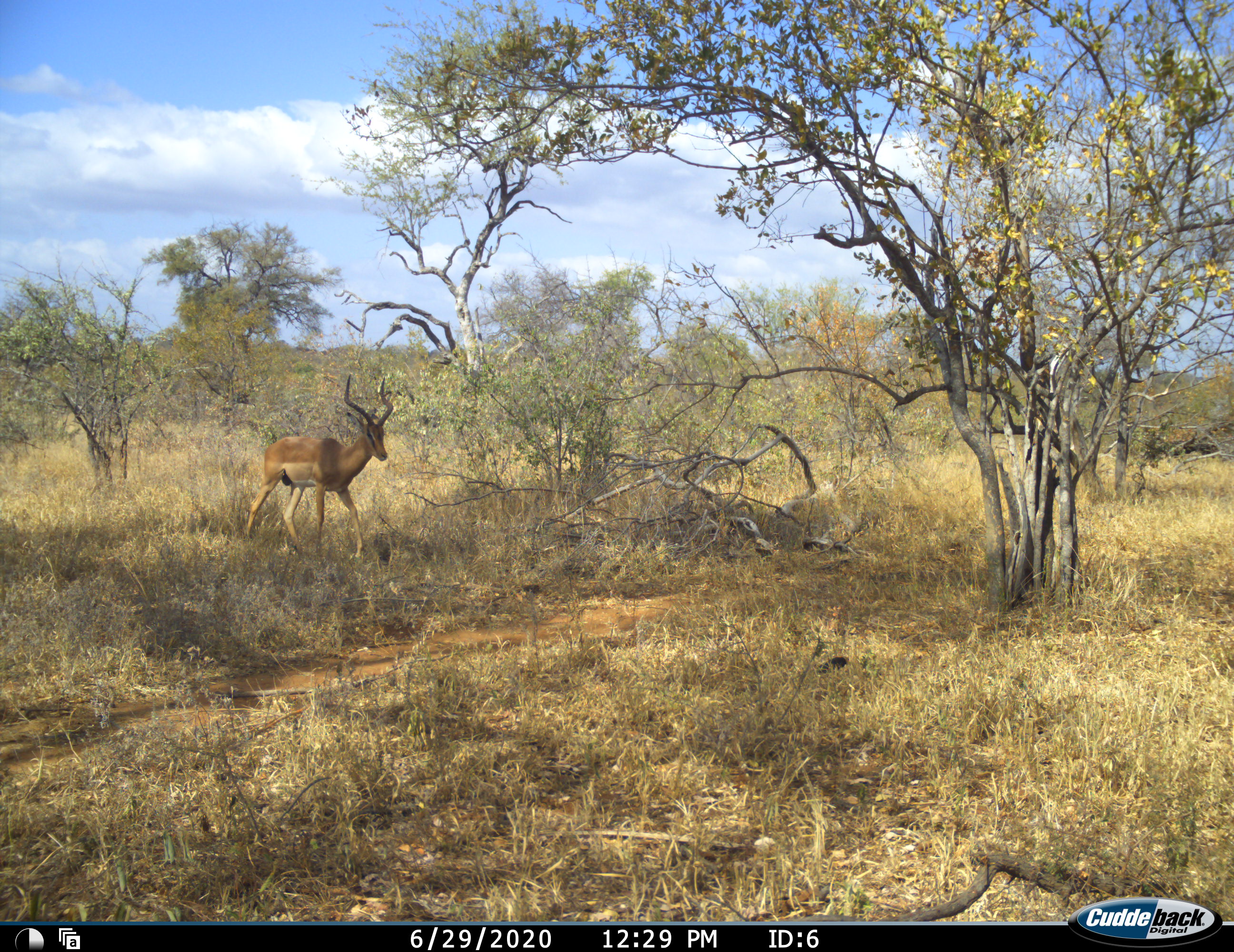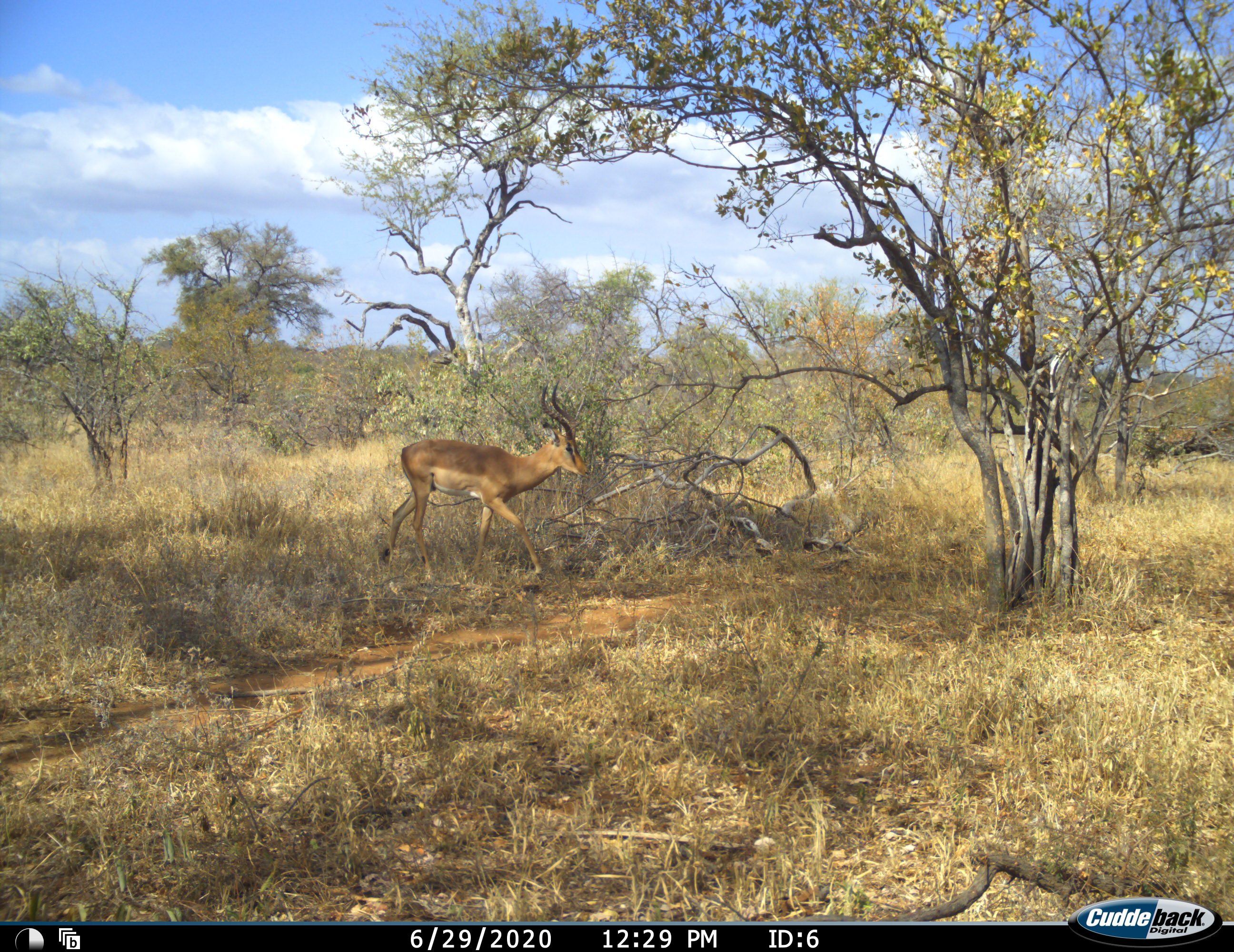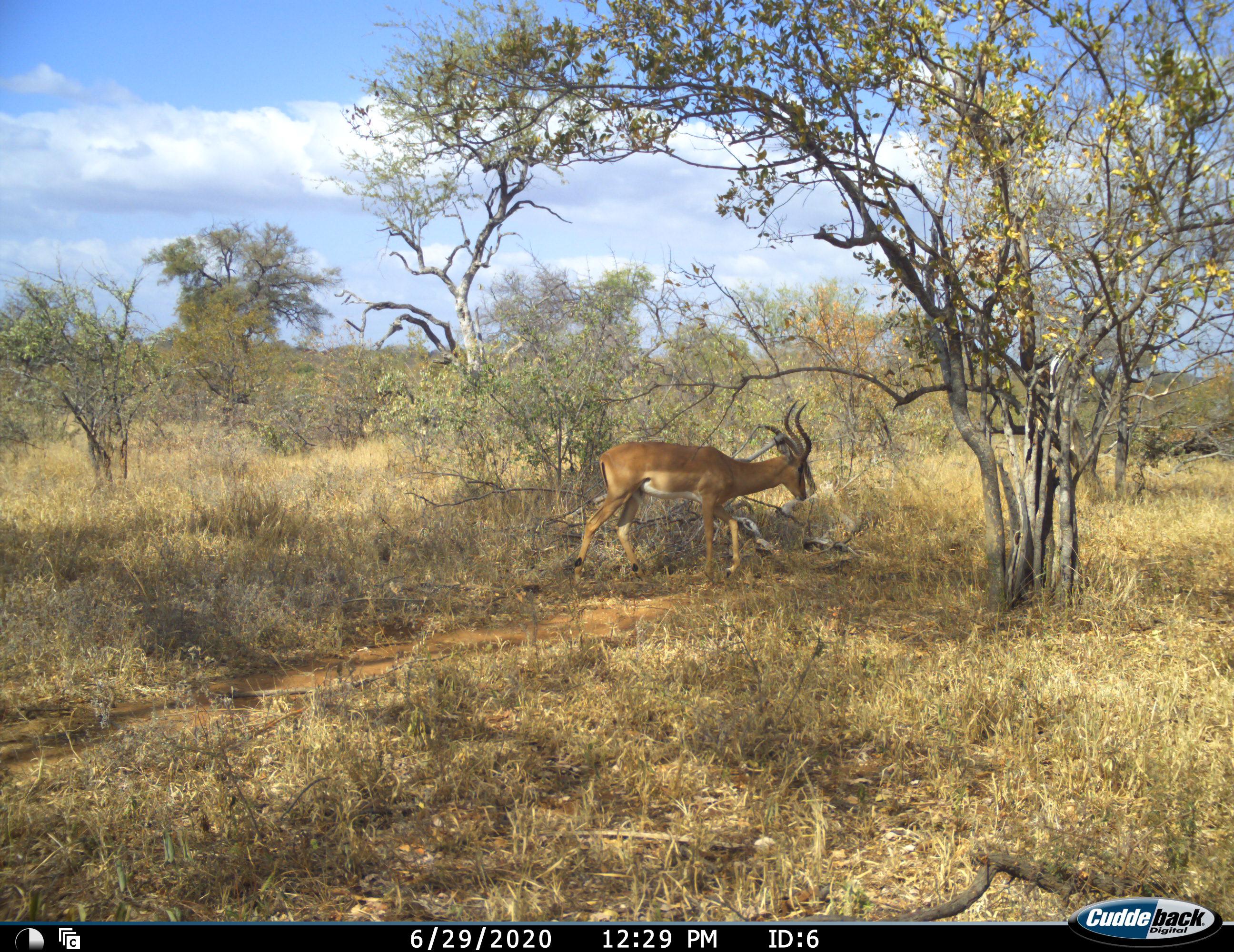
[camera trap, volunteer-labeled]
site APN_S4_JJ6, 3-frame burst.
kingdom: Animalia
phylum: Chordata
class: Mammalia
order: Artiodactyla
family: Bovidae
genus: Aepyceros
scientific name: Aepyceros melampus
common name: impala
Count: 1.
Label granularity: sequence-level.